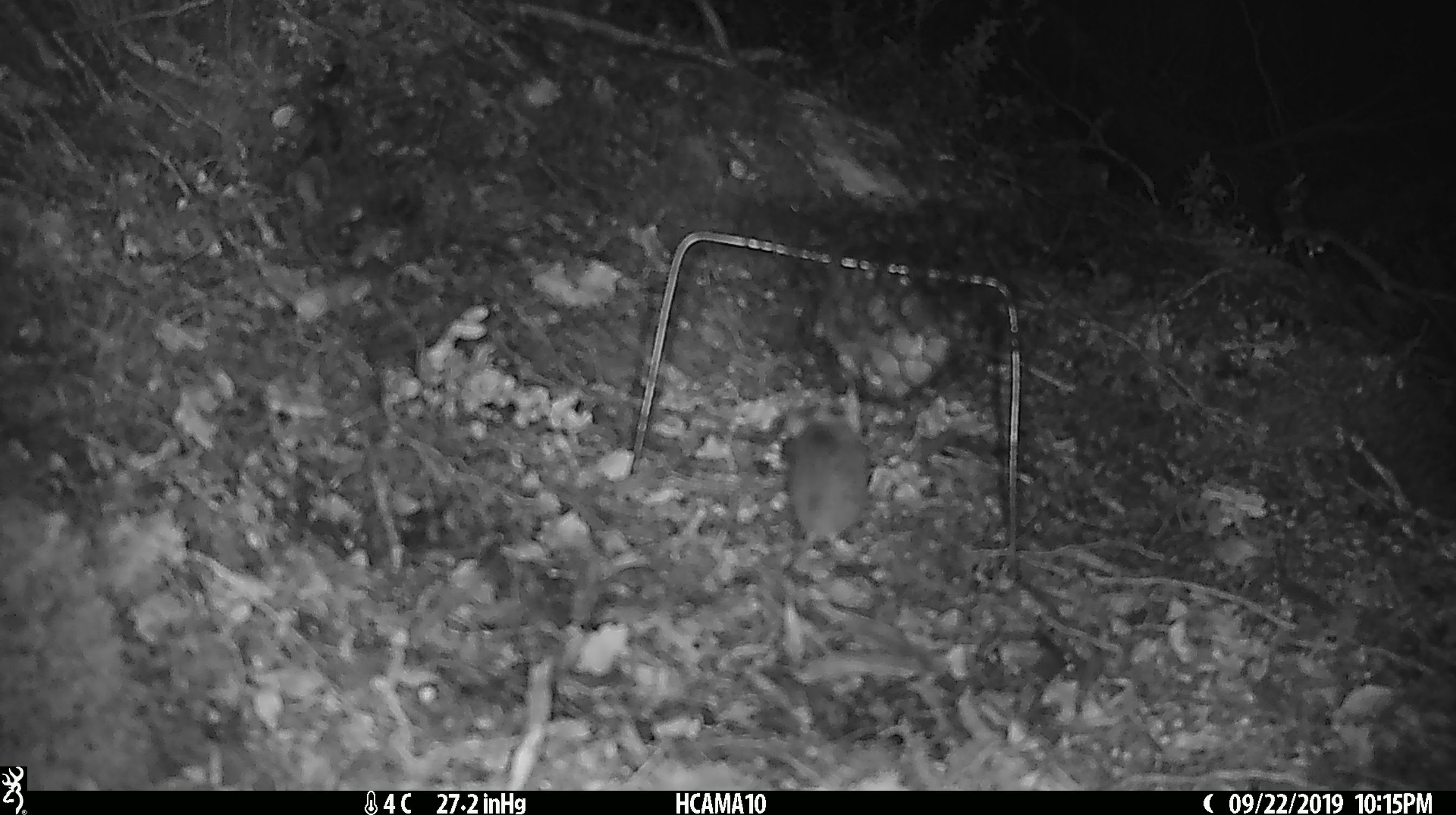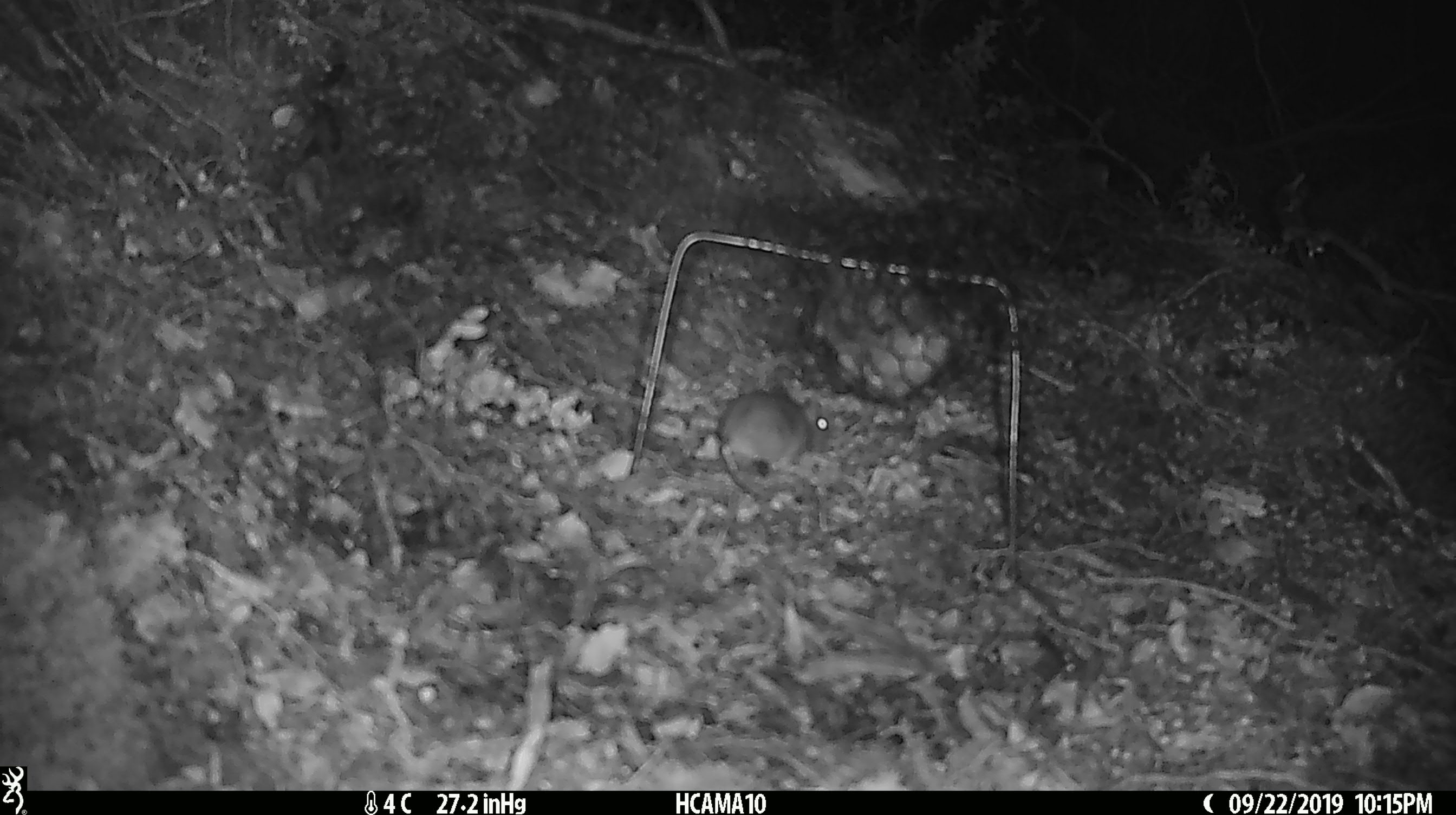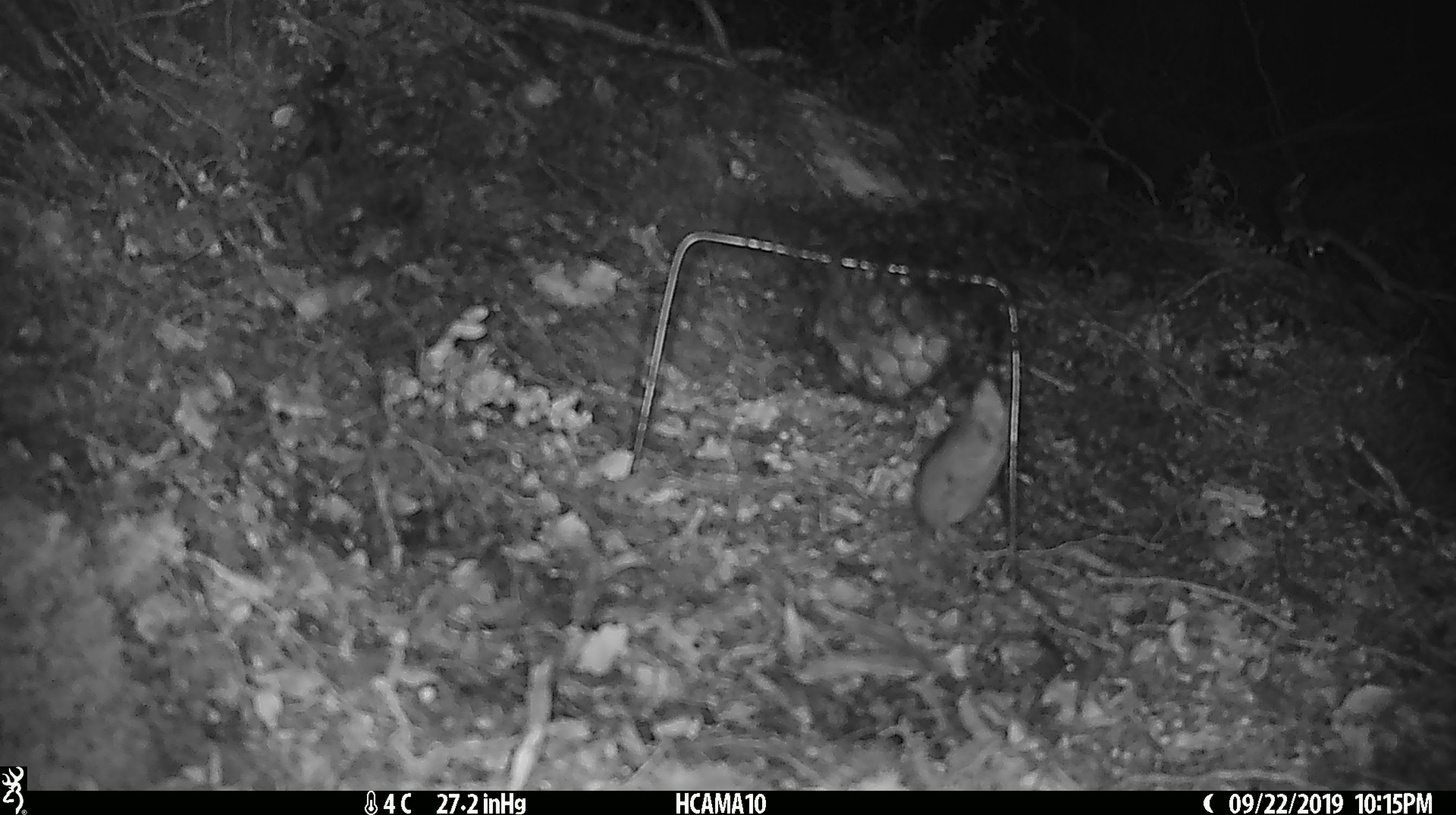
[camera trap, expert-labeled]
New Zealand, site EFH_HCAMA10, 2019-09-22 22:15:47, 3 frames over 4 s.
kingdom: Animalia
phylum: Chordata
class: Mammalia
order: Rodentia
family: Muridae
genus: Mus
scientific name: Mus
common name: mouse